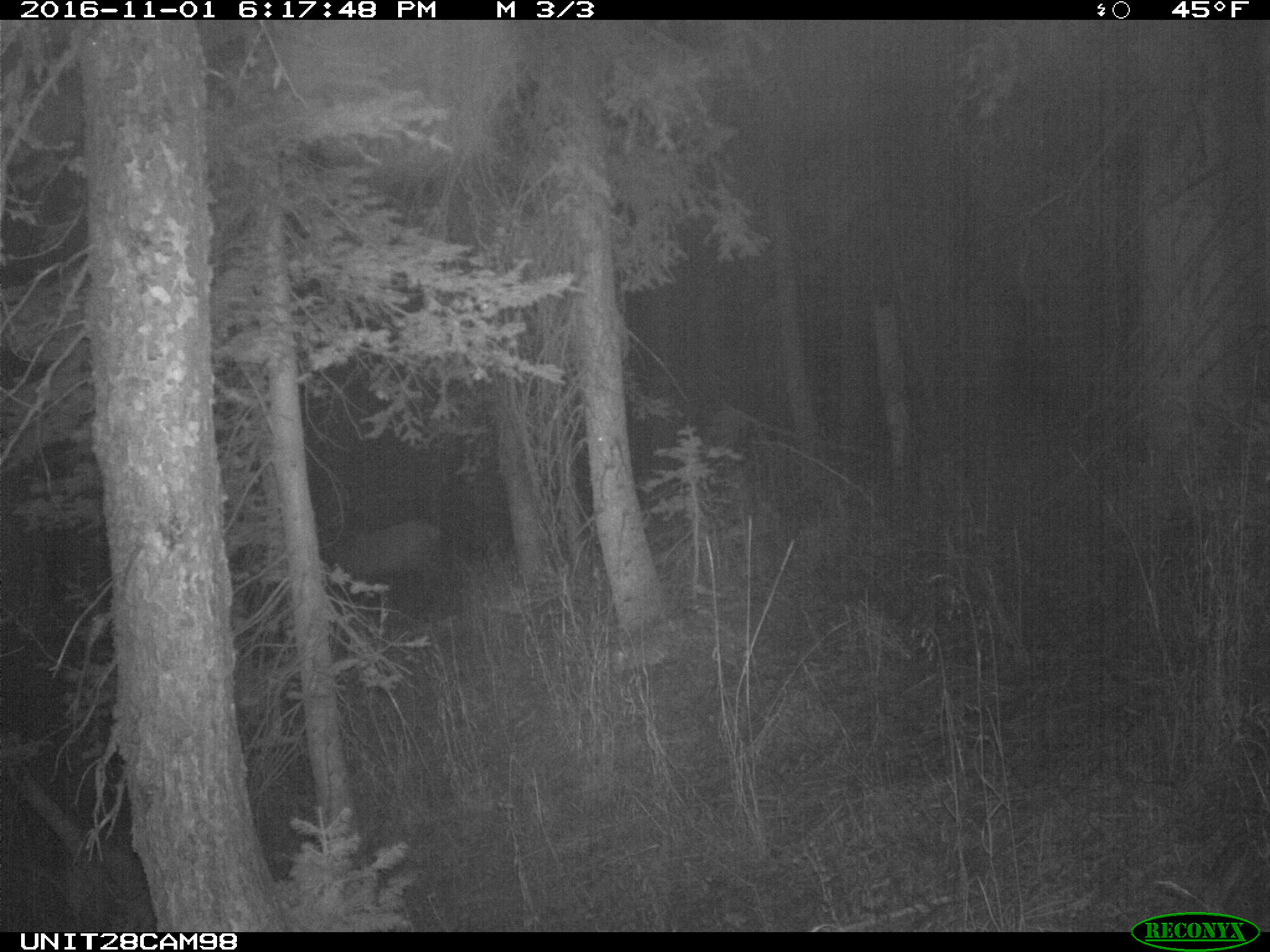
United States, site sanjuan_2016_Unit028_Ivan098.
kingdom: Animalia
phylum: Chordata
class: Mammalia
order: Artiodactyla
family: Cervidae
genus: Cervus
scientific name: Cervus elaphus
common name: red deer